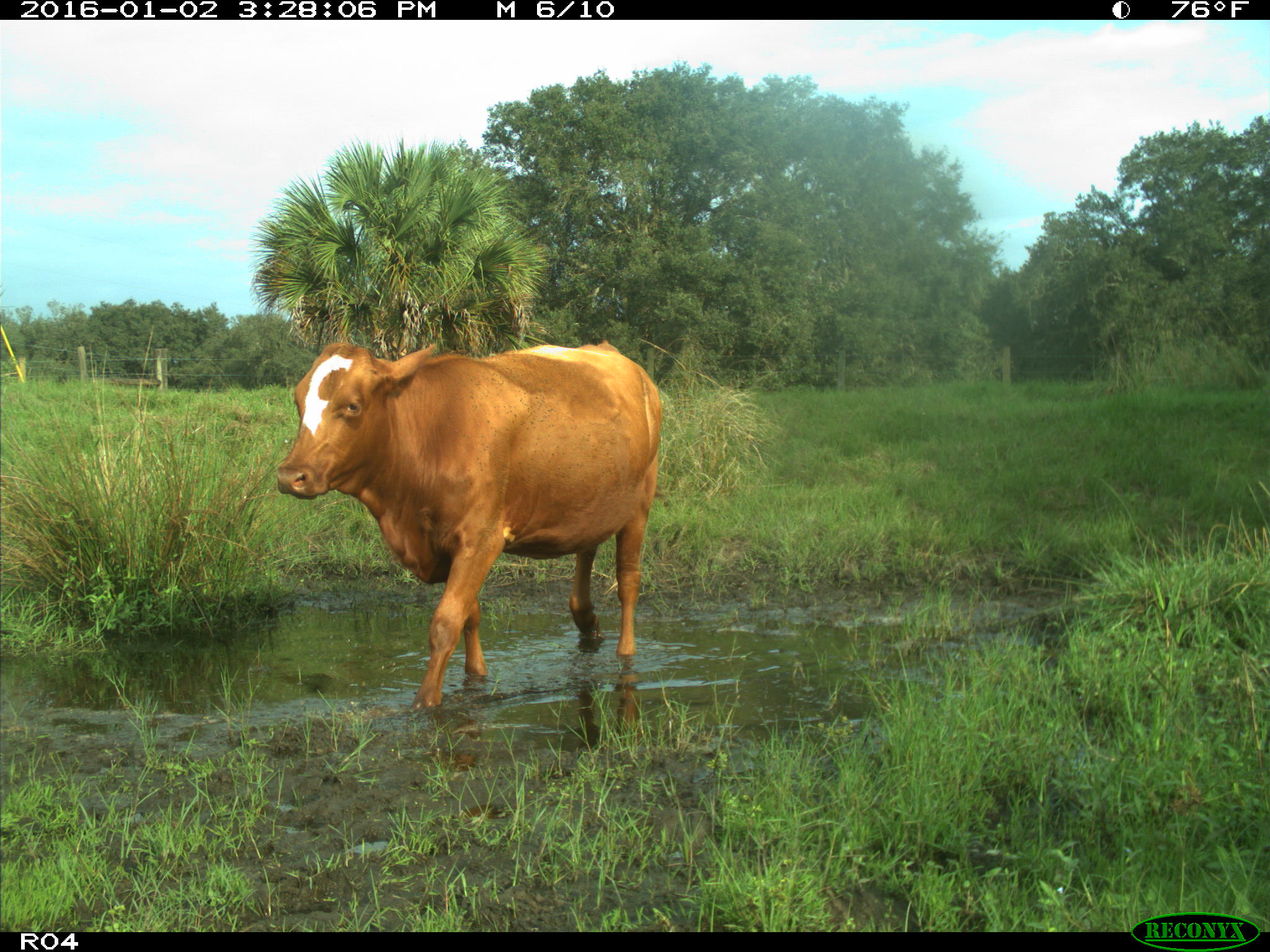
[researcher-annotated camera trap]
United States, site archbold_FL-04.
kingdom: Animalia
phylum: Chordata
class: Mammalia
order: Artiodactyla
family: Bovidae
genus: Bos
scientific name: Bos taurus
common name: domestic cow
Bos taurus (domestic cow).